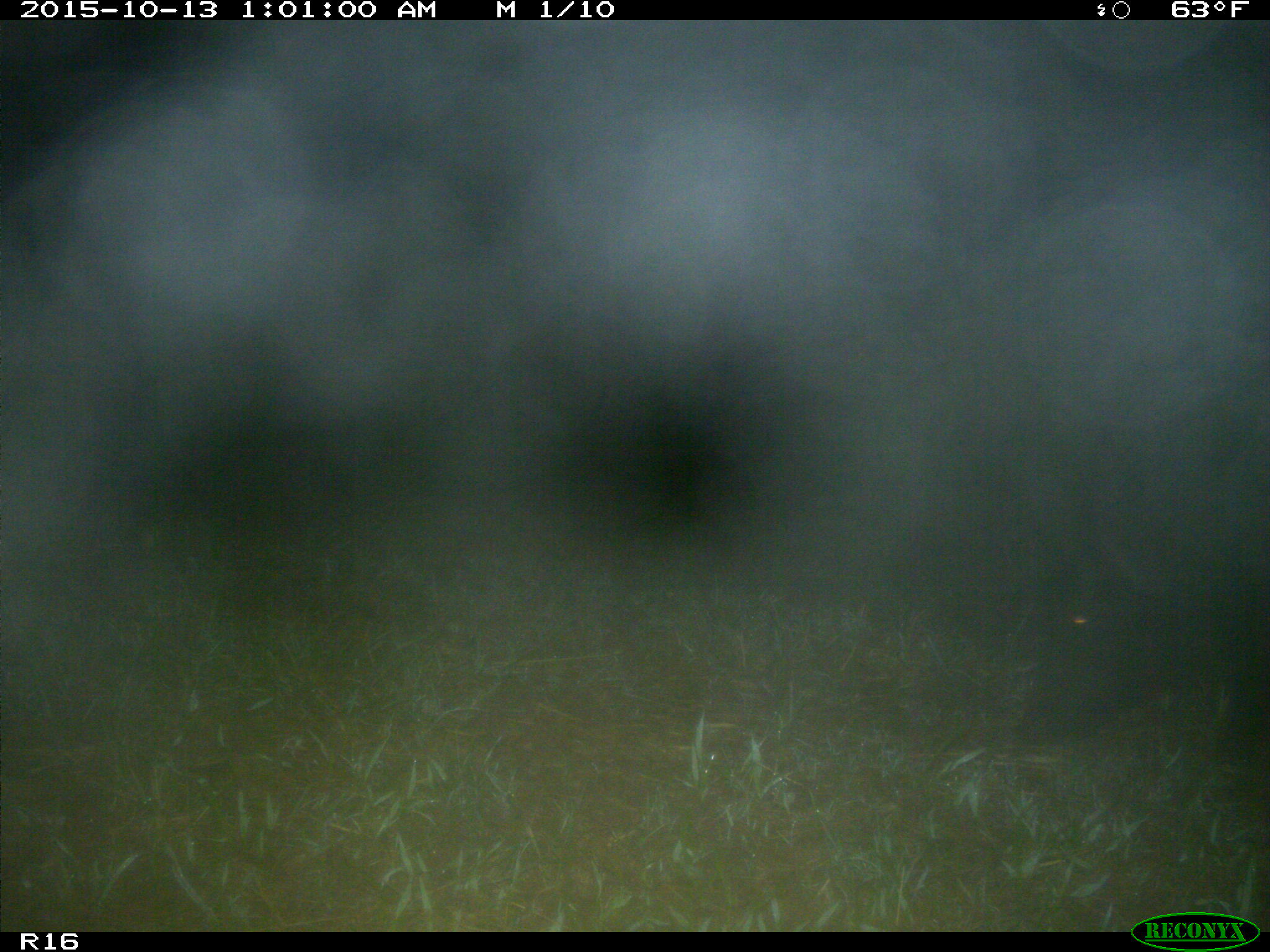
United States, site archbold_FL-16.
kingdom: Animalia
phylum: Chordata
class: Mammalia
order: Artiodactyla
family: Suidae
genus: Sus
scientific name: Sus scrofa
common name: wild boar